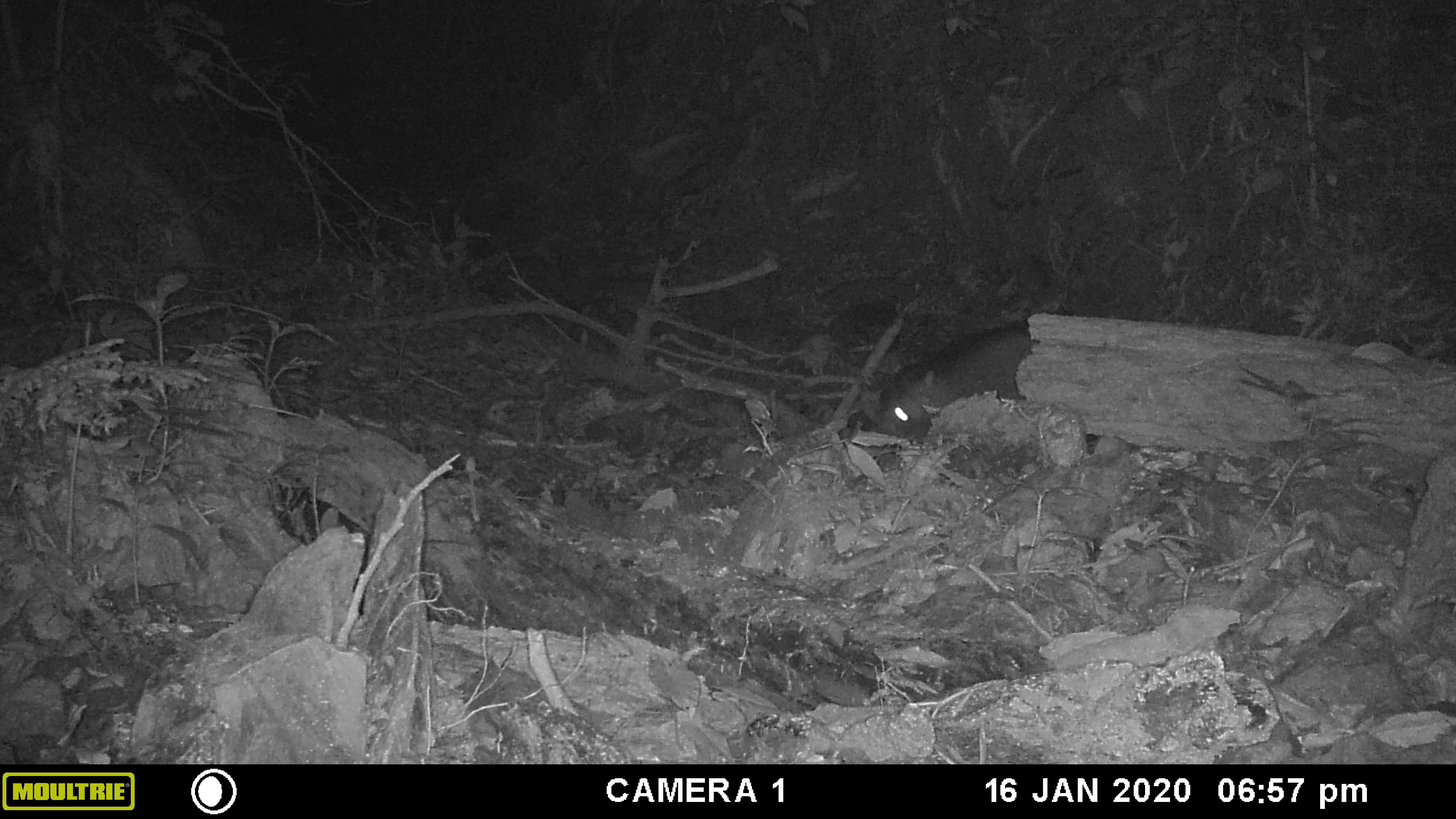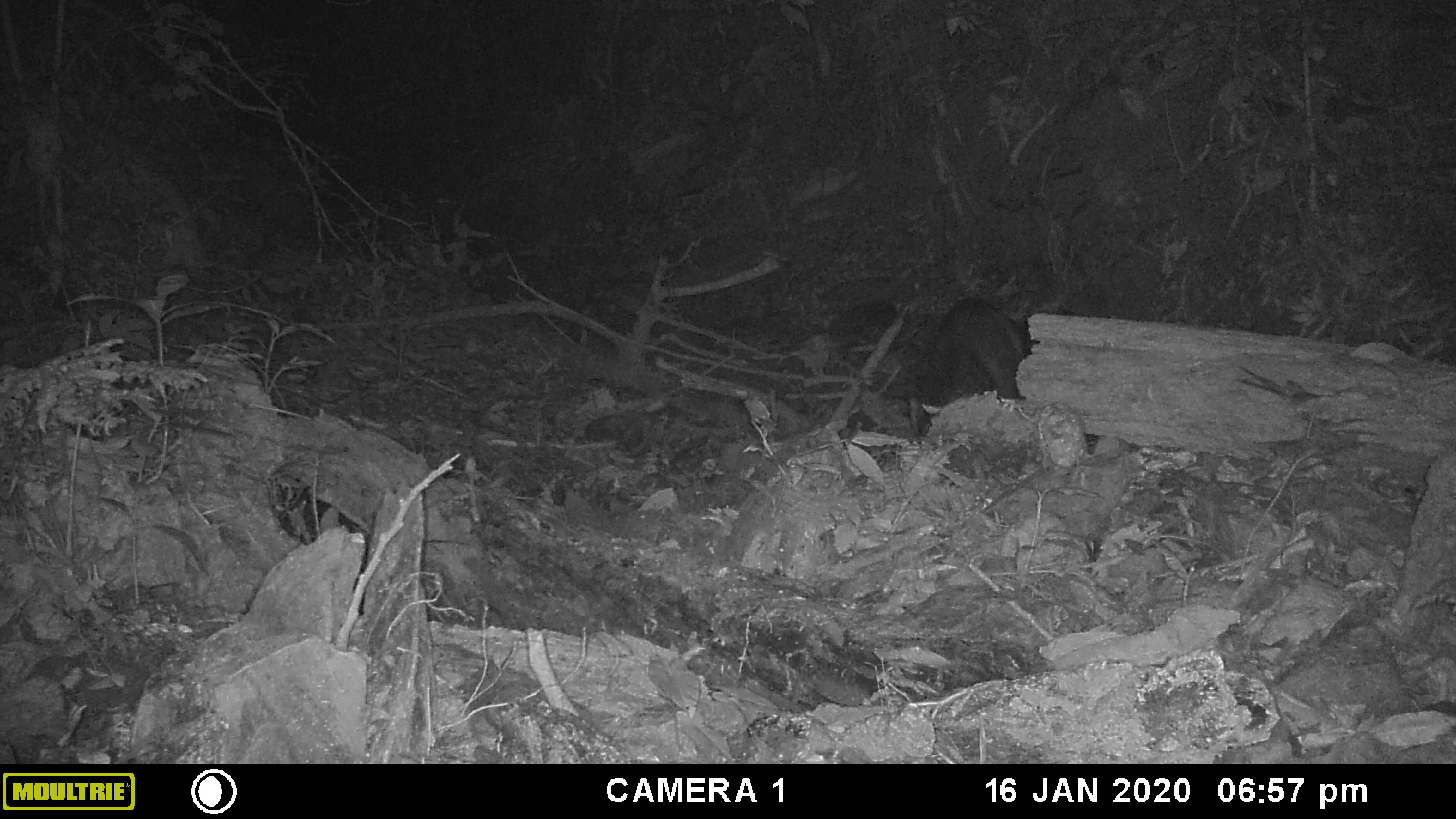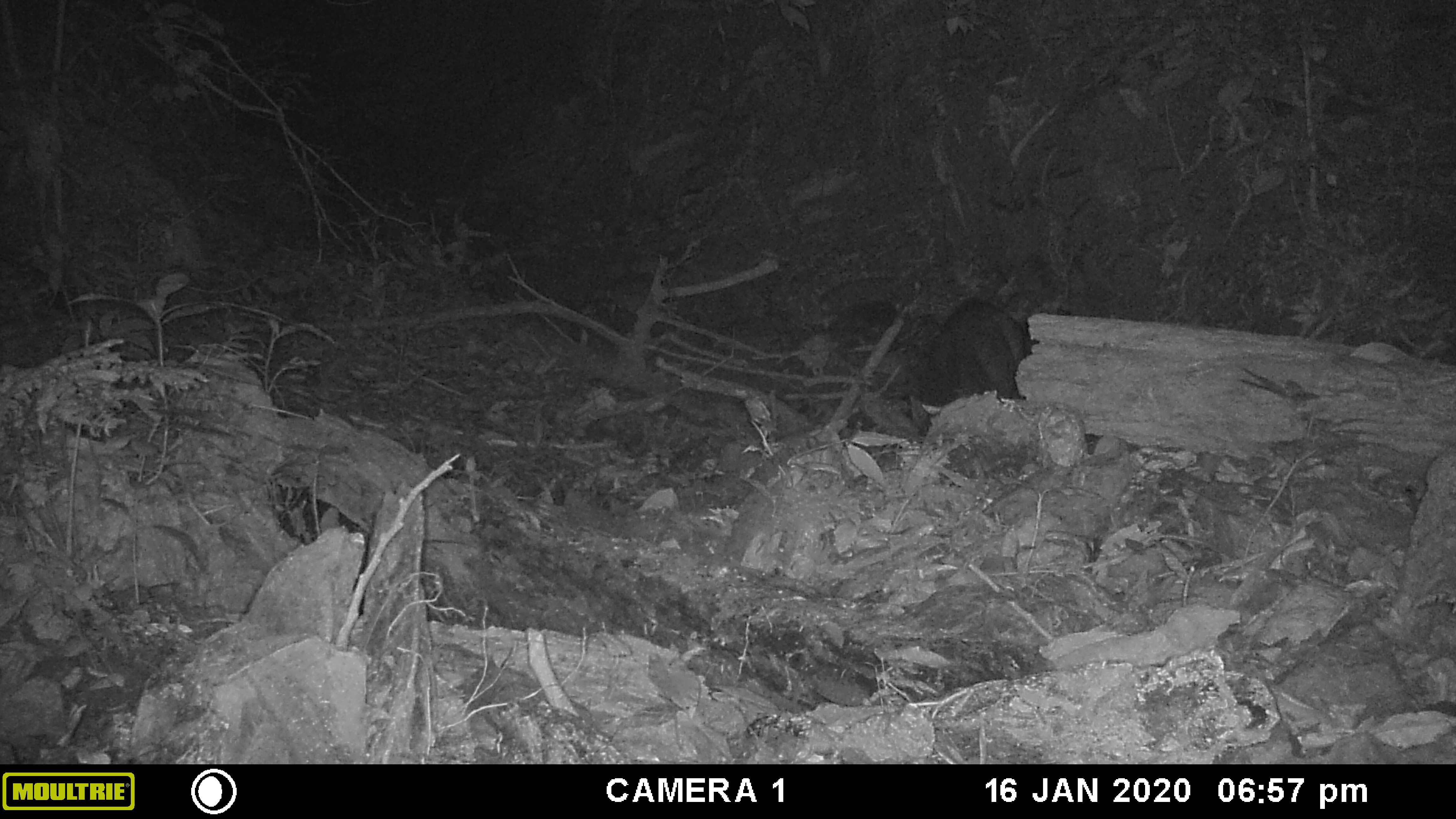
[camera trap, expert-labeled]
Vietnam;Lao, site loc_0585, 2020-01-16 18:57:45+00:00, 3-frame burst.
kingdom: Animalia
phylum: Chordata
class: Mammalia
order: Artiodactyla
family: Suidae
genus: Sus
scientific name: Sus scrofa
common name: eurasian wild pig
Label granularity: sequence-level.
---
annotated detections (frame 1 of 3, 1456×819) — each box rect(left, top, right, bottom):
eurasian wild pig: rect(871, 321, 1035, 448)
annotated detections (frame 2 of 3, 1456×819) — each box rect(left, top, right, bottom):
eurasian wild pig: rect(911, 298, 1032, 423)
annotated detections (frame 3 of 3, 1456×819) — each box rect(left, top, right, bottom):
eurasian wild pig: rect(917, 296, 1027, 415)